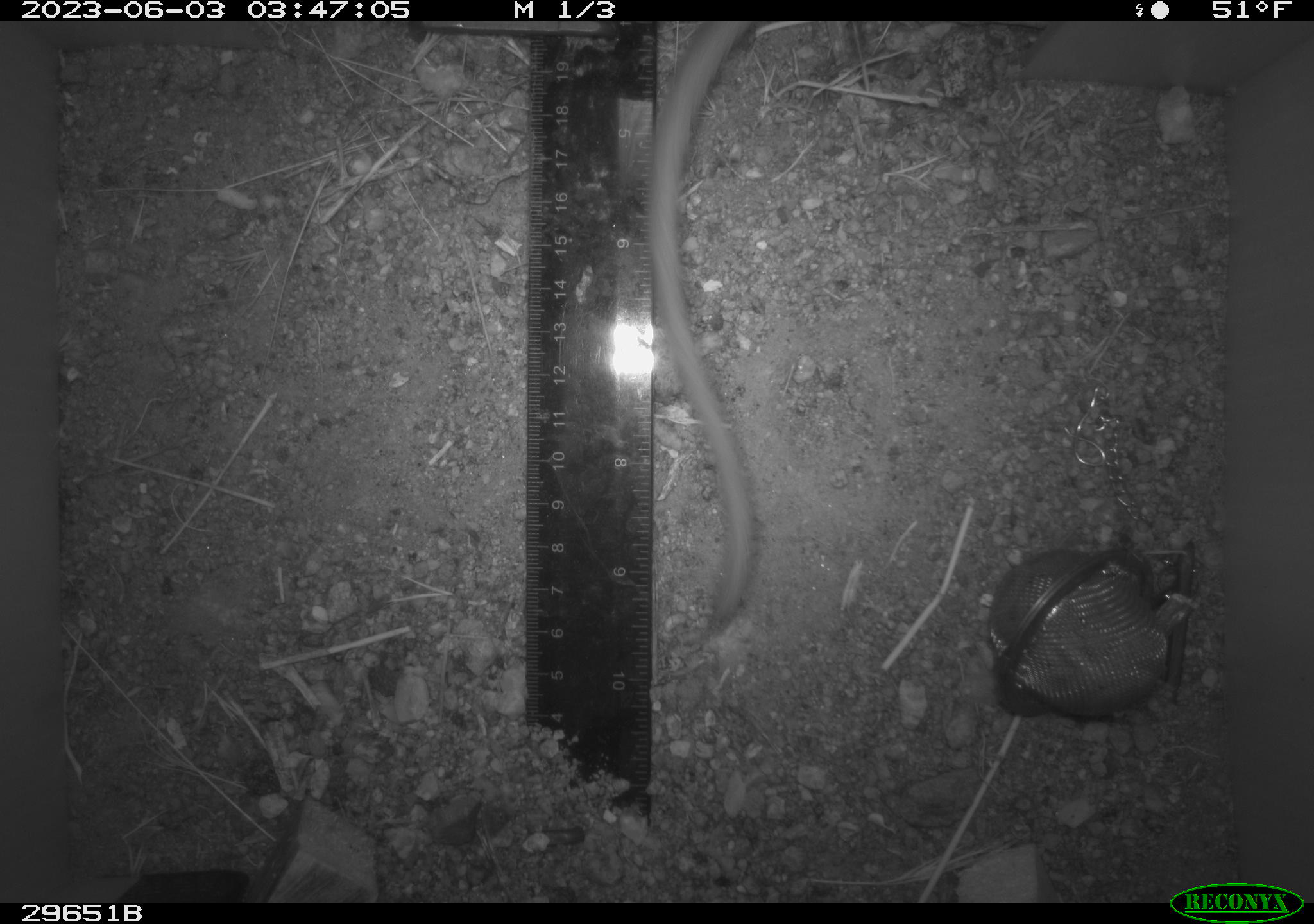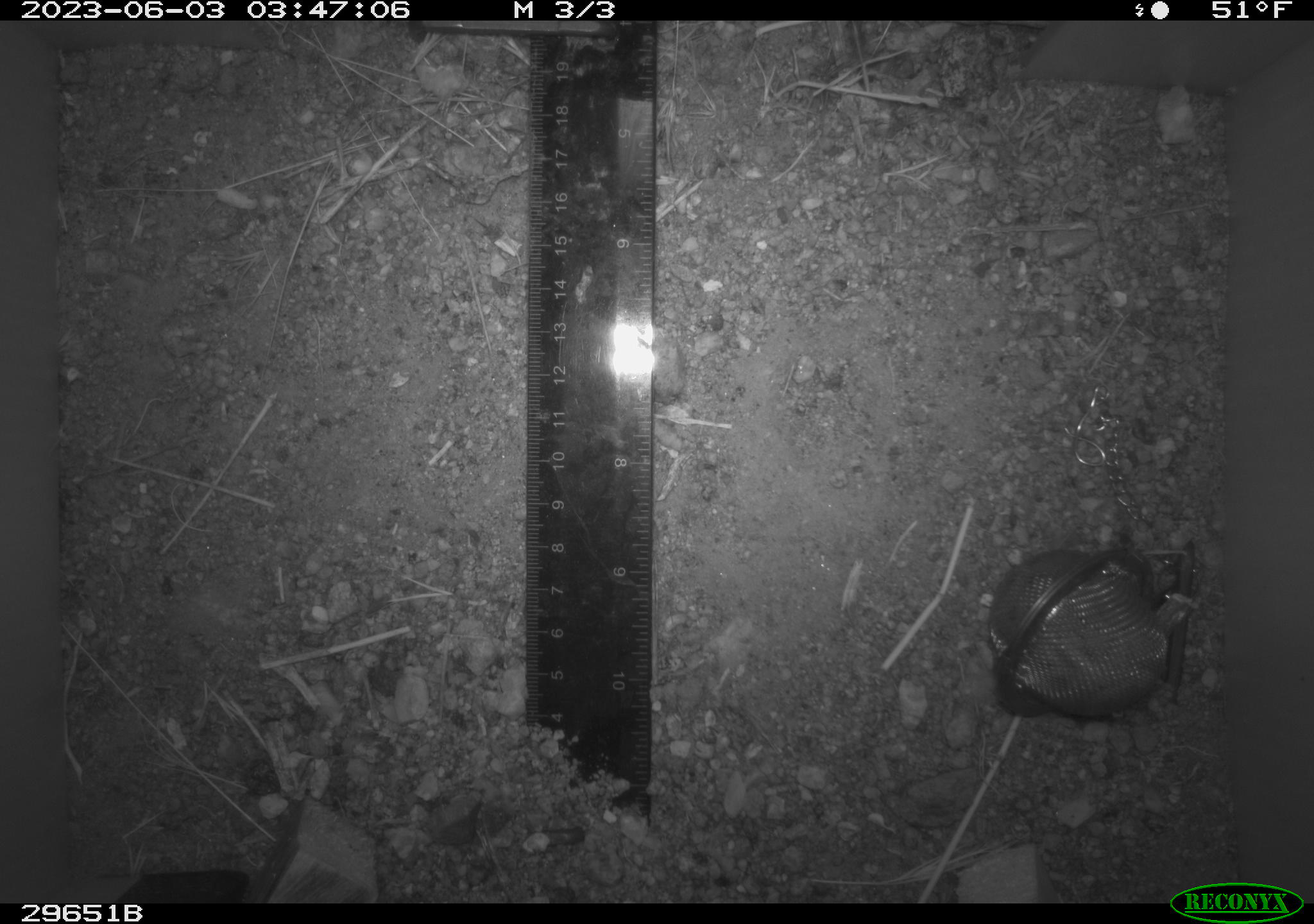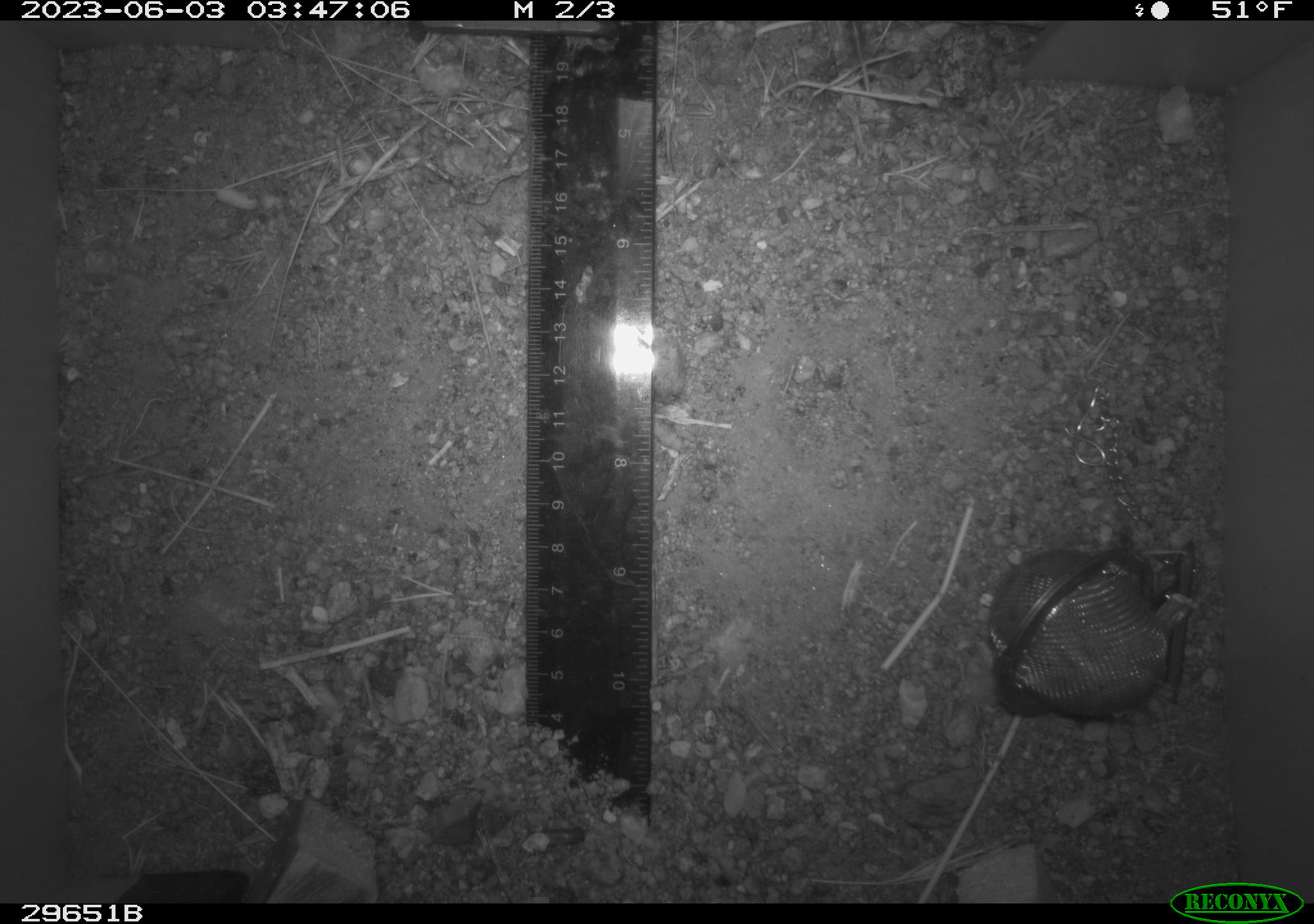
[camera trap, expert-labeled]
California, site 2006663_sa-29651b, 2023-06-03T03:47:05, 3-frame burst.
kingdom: Animalia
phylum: Chordata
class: Mammalia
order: Rodentia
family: Cricetidae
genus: Neotoma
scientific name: Neotoma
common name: pack rat or woodrat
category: neotoma species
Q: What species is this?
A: Neotoma species (pack rat or woodrat) (Neotoma).